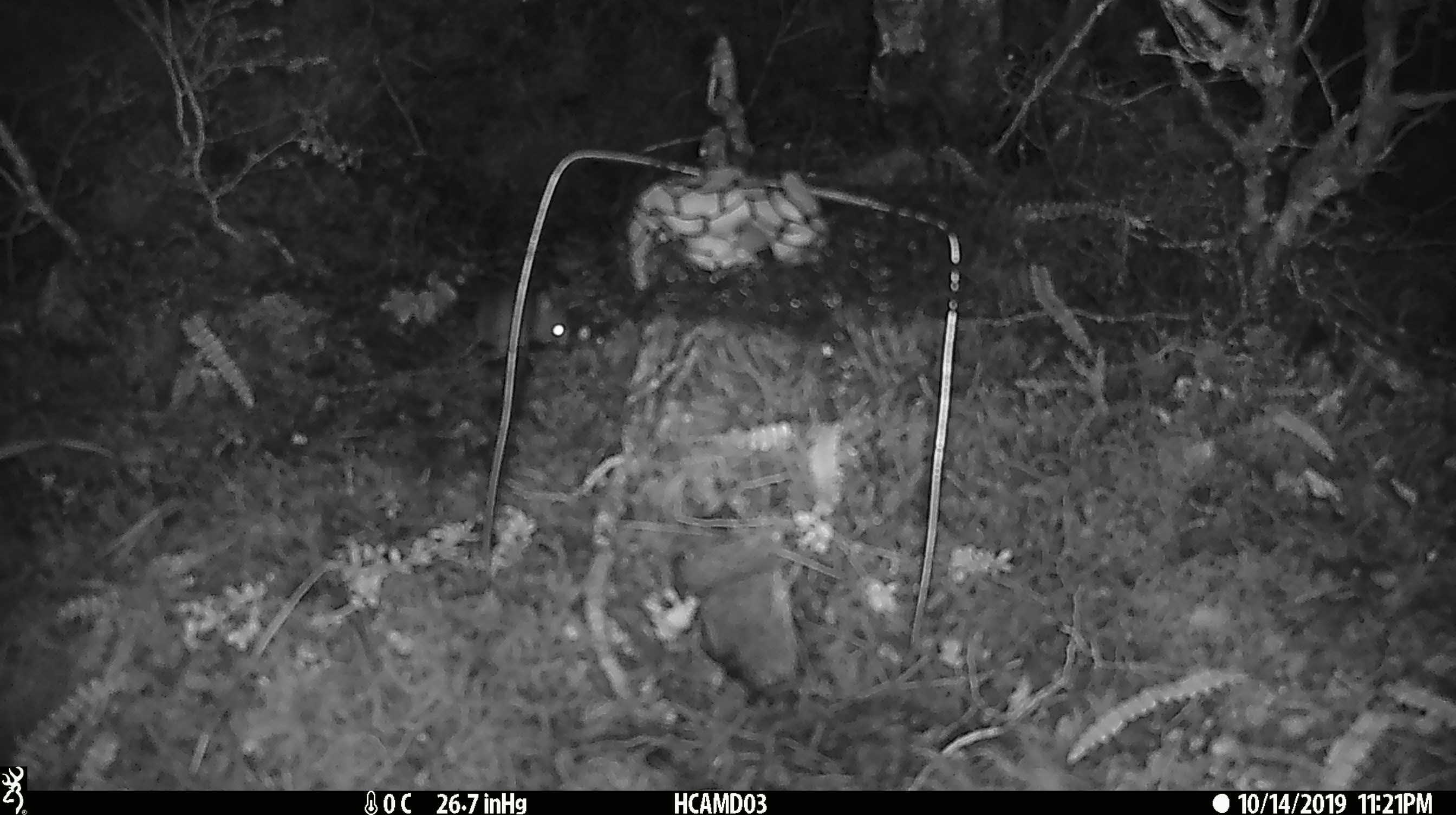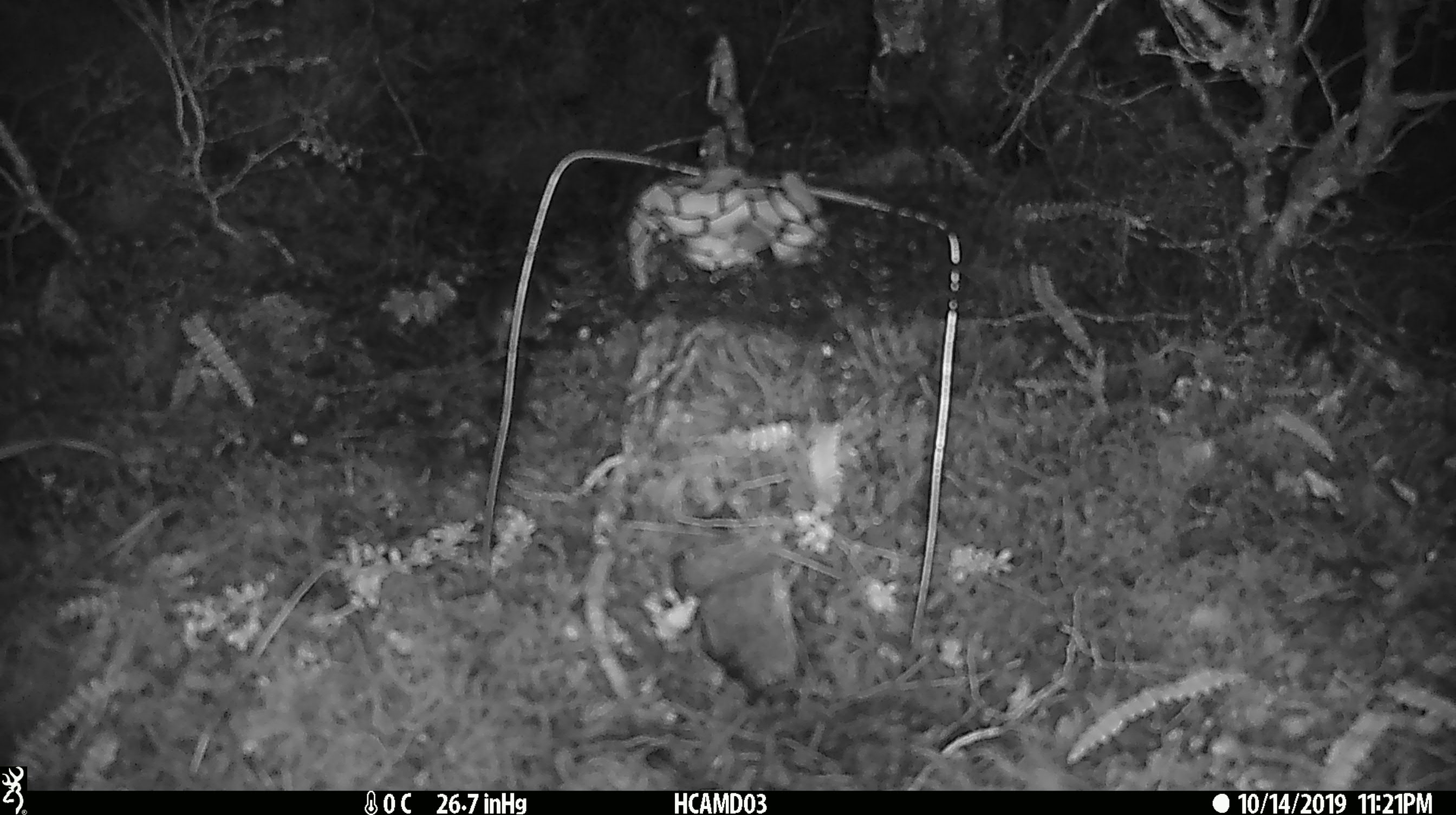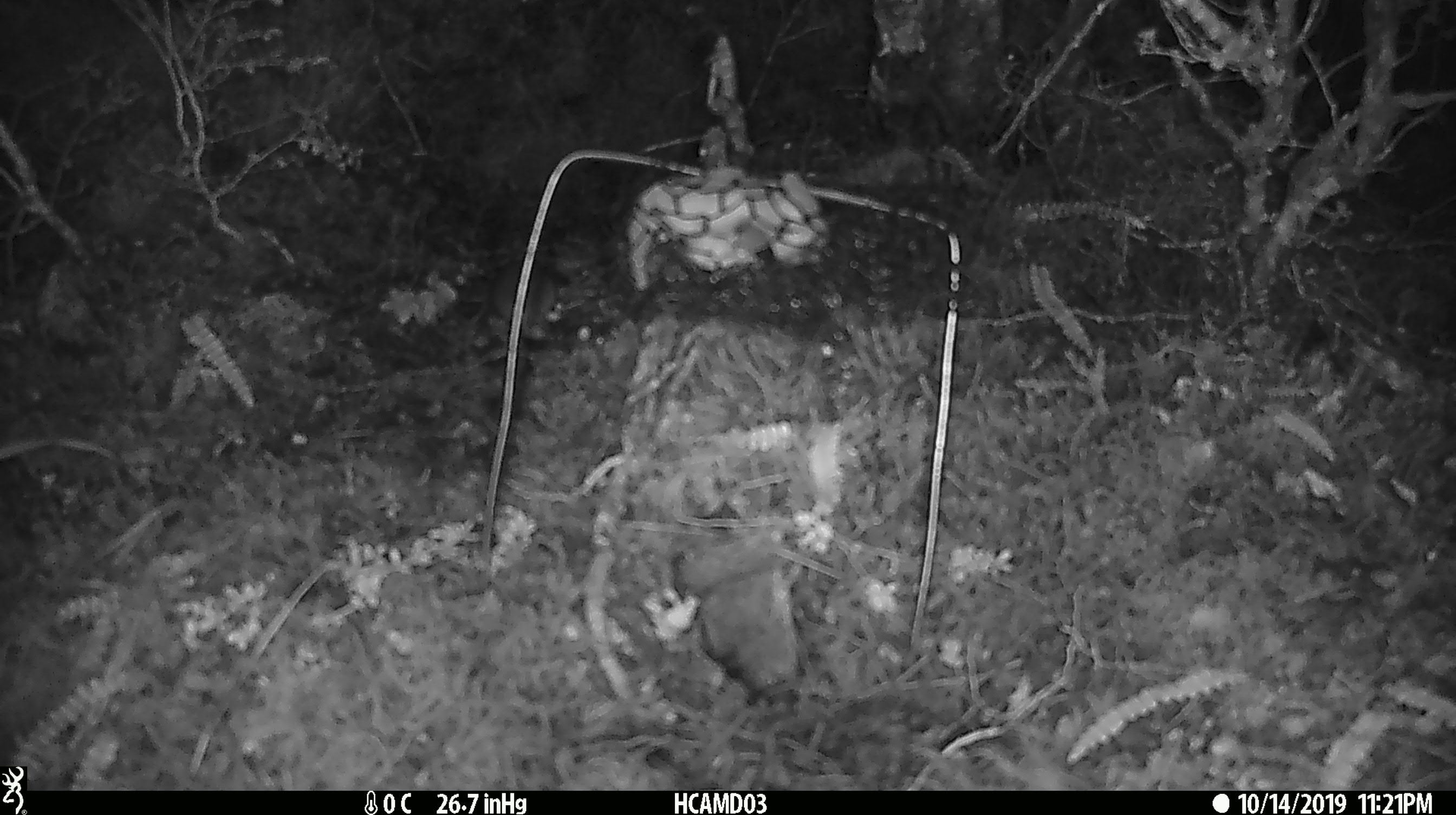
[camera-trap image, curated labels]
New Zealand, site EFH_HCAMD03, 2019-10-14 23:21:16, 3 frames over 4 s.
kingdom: Animalia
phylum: Chordata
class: Mammalia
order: Rodentia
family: Muridae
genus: Mus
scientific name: Mus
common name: mouse